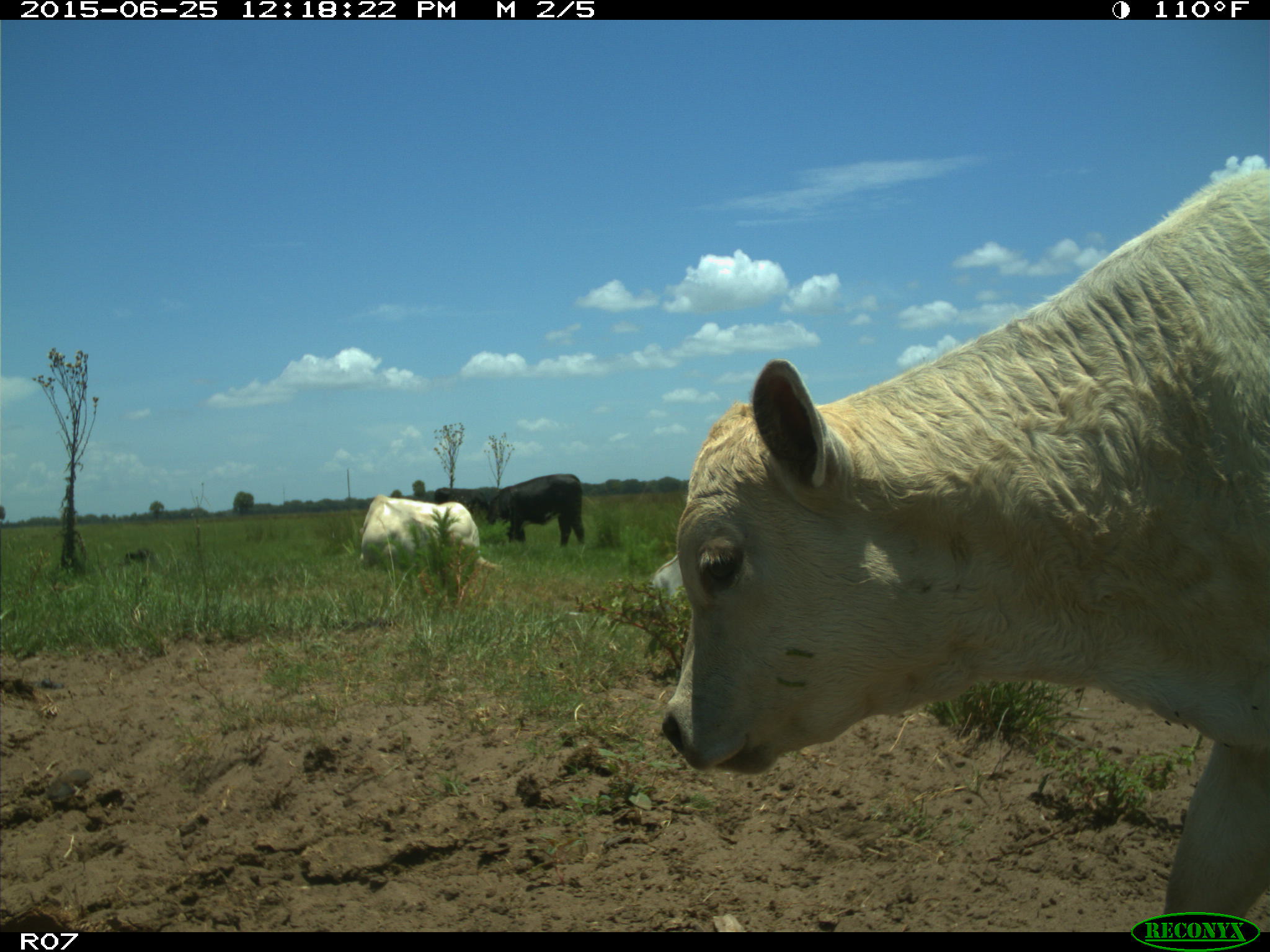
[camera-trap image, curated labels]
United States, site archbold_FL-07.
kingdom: Animalia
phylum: Chordata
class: Mammalia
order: Artiodactyla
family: Bovidae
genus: Bos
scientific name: Bos taurus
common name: domestic cow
Bos taurus (domestic cow).